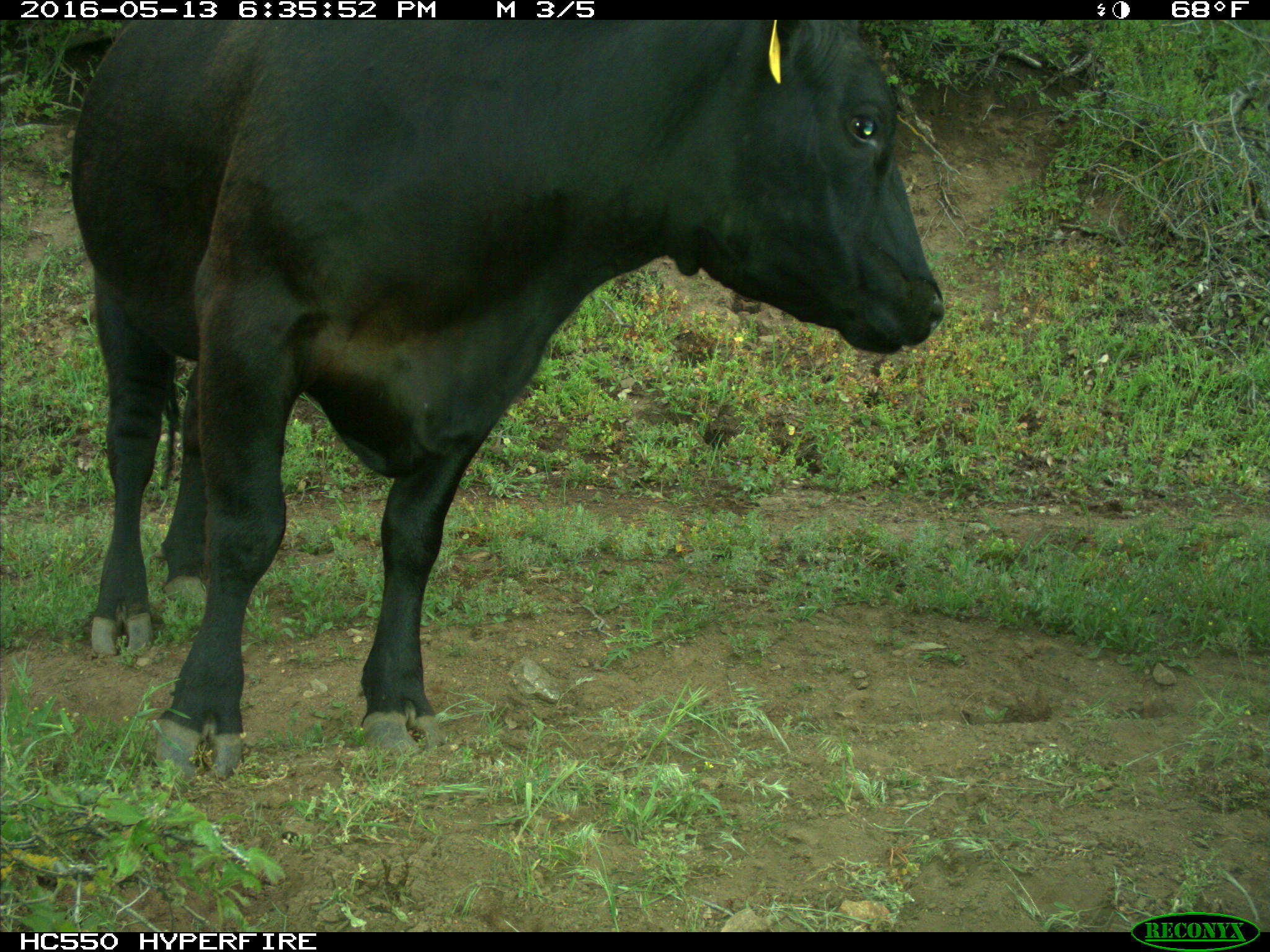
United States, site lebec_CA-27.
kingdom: Animalia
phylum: Chordata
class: Mammalia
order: Artiodactyla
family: Bovidae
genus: Bos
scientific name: Bos taurus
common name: domestic cow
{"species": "Bos taurus (domestic cow)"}